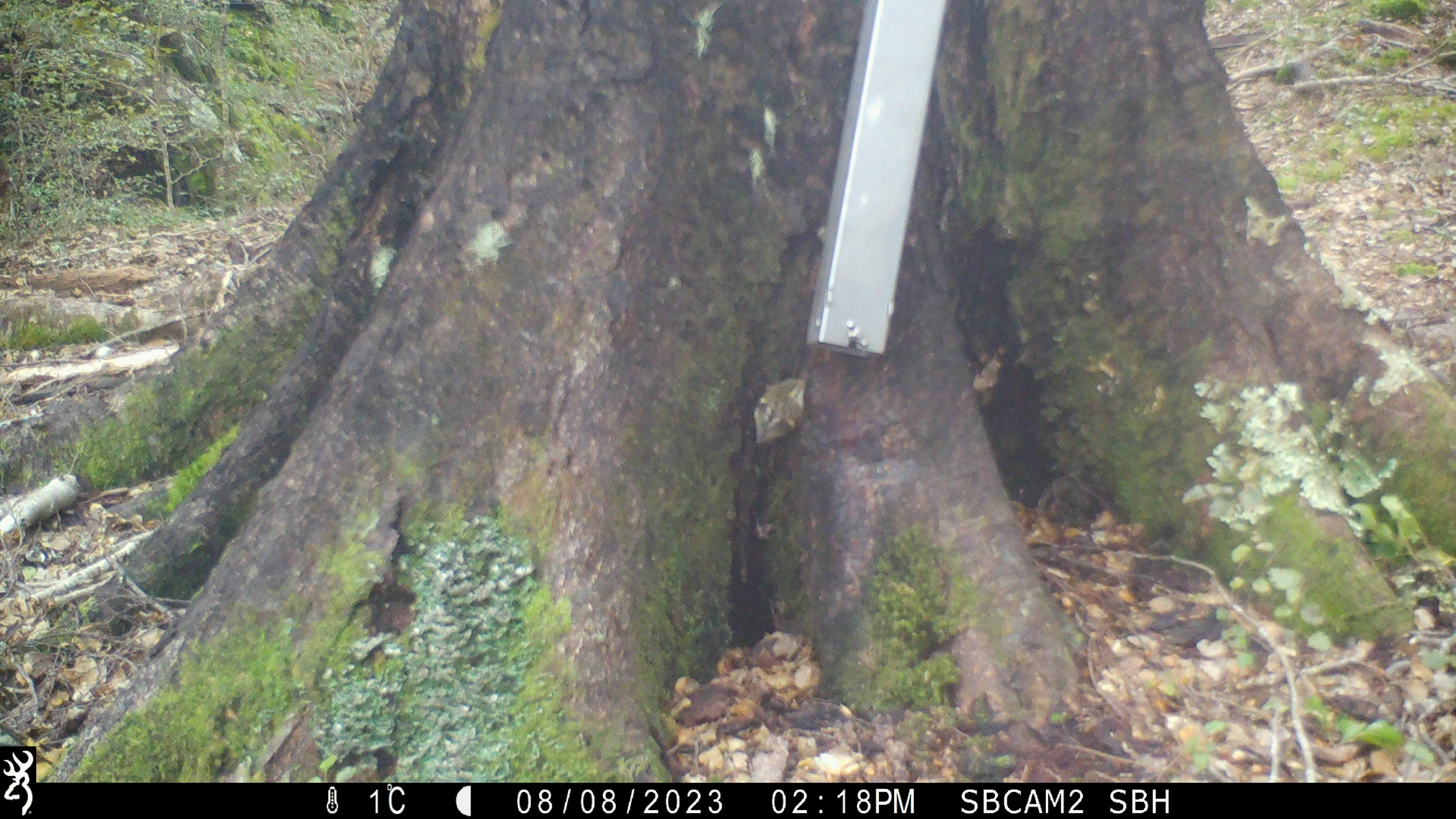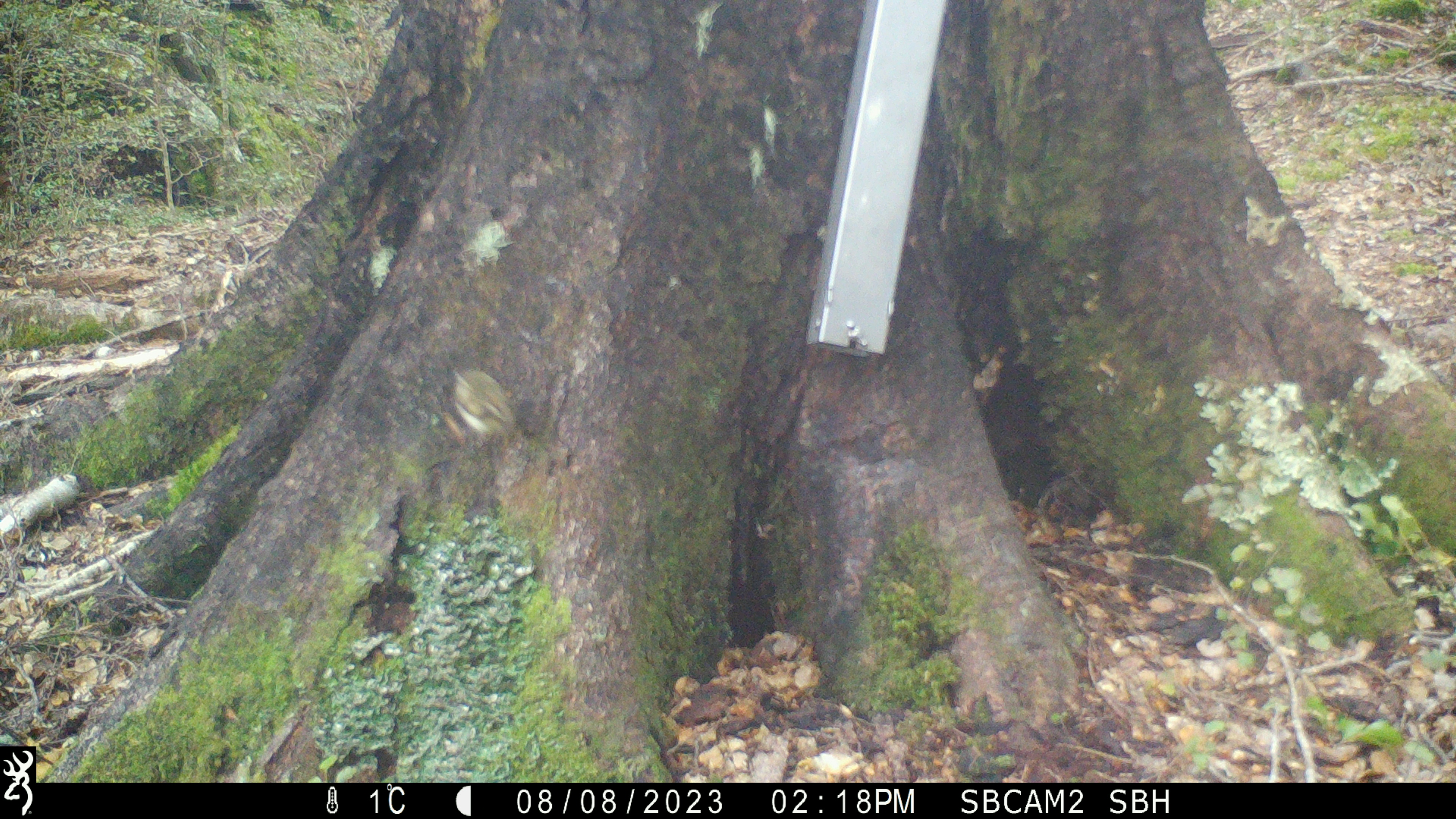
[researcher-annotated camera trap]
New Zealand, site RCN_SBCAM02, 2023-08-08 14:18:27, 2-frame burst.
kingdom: Animalia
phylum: Chordata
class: Aves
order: Passeriformes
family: Acanthisittidae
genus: Acanthisitta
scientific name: Acanthisitta chloris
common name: rifleman